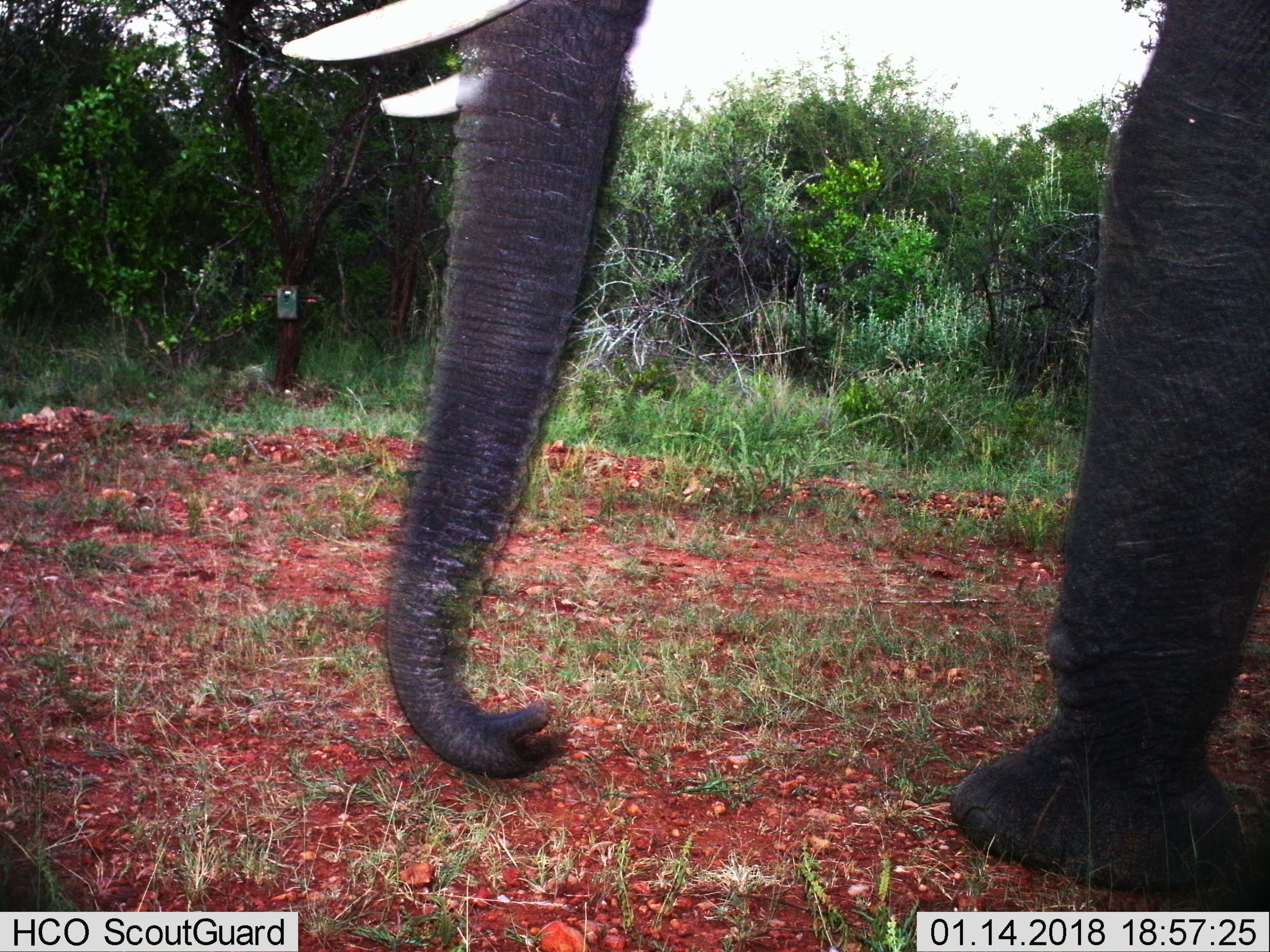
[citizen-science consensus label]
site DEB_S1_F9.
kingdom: Animalia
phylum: Chordata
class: Mammalia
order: Proboscidea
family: Elephantidae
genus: Loxodonta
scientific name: Loxodonta africana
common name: african bush elephant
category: elephant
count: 1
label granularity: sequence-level